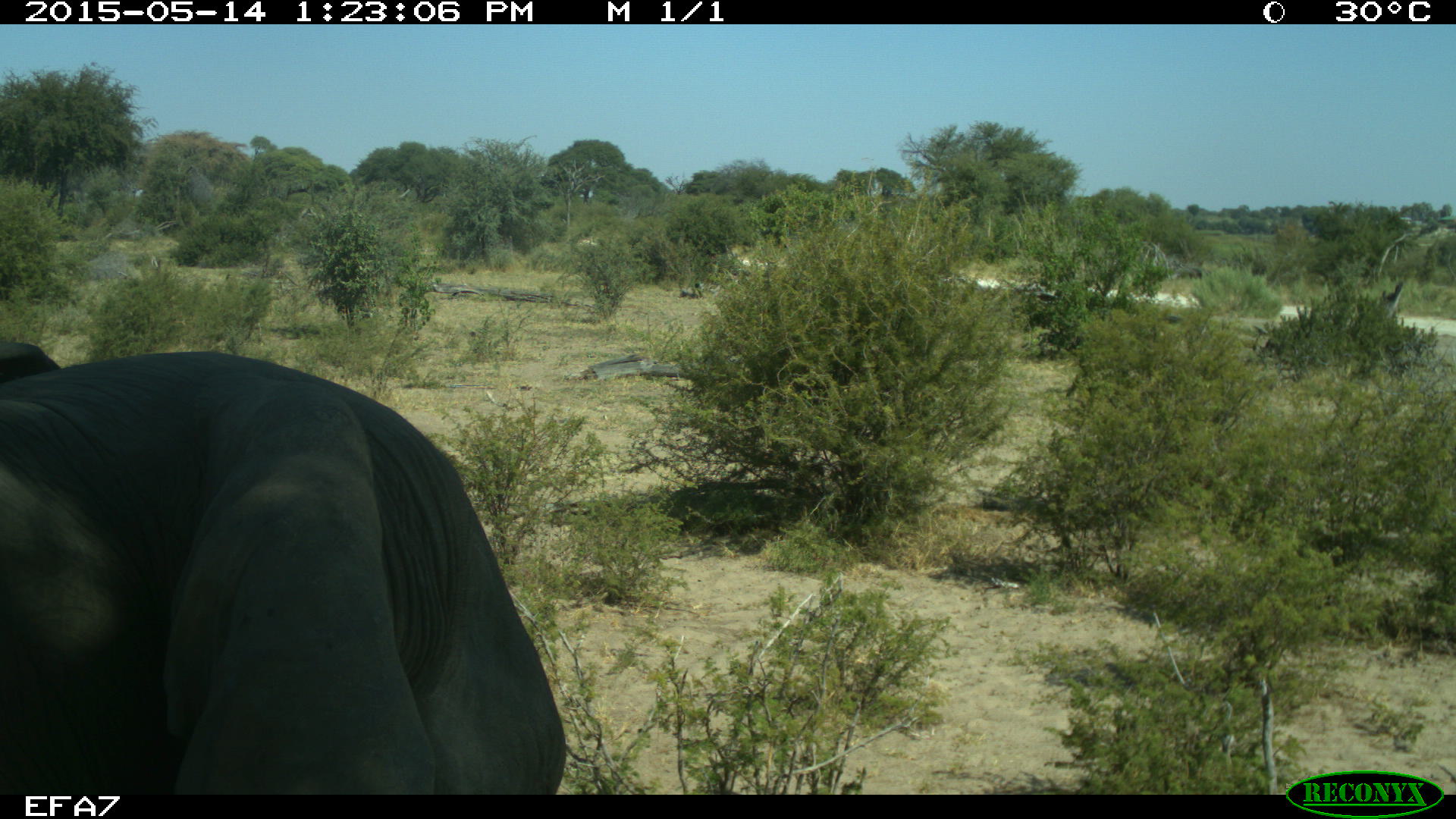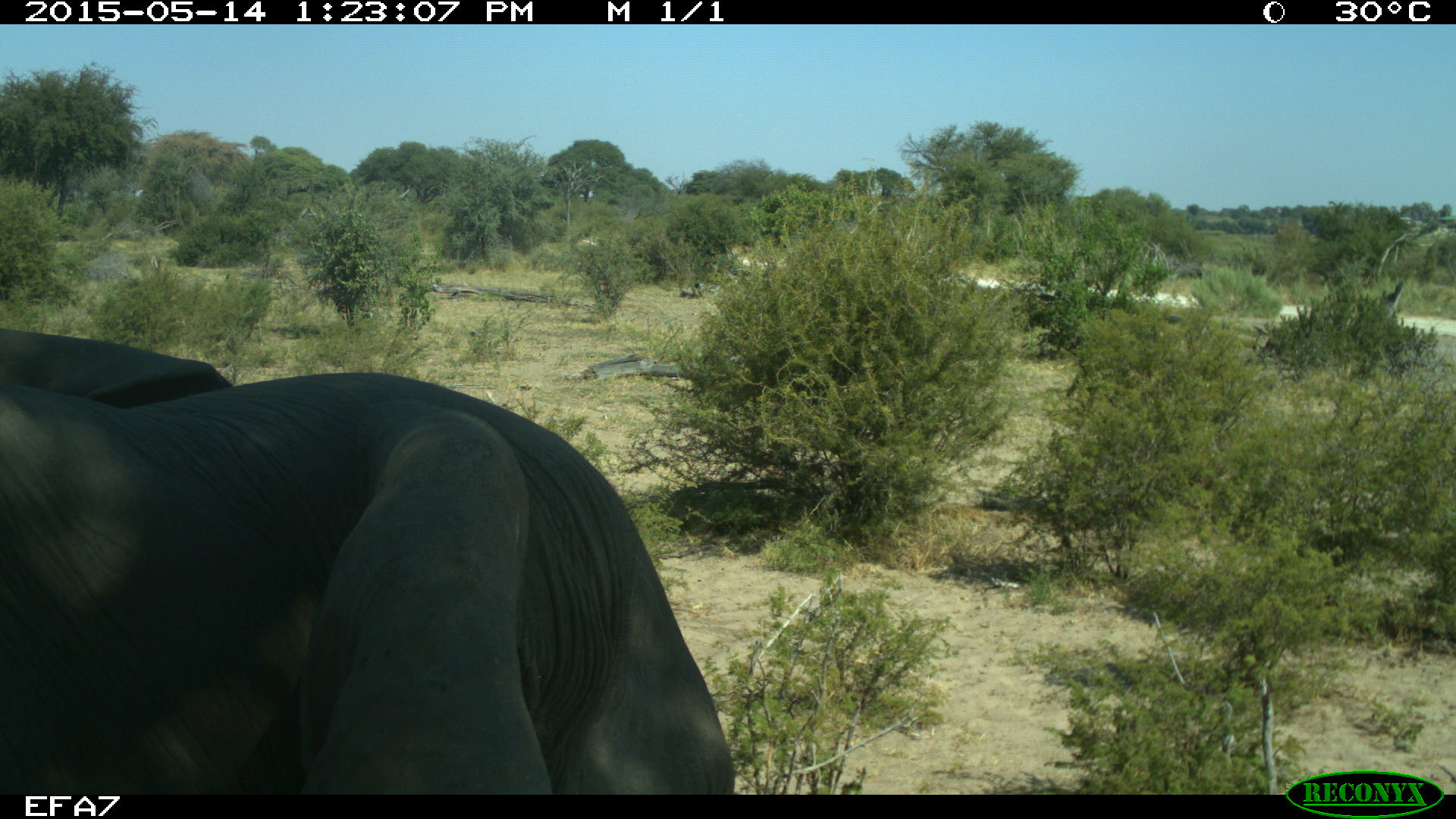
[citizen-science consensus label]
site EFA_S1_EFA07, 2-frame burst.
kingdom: Animalia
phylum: Chordata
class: Mammalia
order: Proboscidea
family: Elephantidae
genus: Loxodonta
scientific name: Loxodonta africana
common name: african bush elephant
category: elephant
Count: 1.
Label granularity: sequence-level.